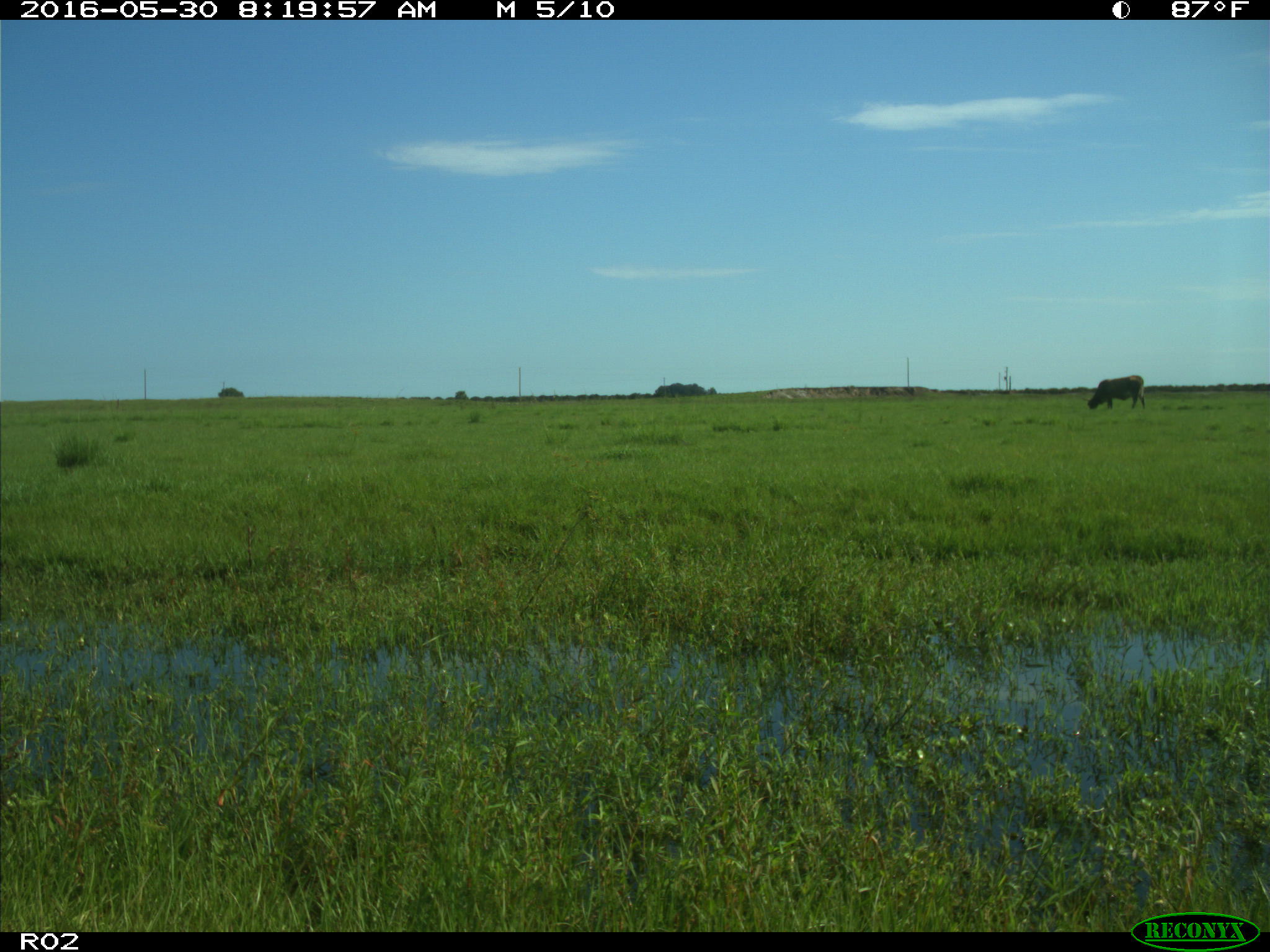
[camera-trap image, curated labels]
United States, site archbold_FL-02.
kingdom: Animalia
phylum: Chordata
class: Mammalia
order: Artiodactyla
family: Bovidae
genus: Bos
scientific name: Bos taurus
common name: domestic cow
Bos taurus (domestic cow).